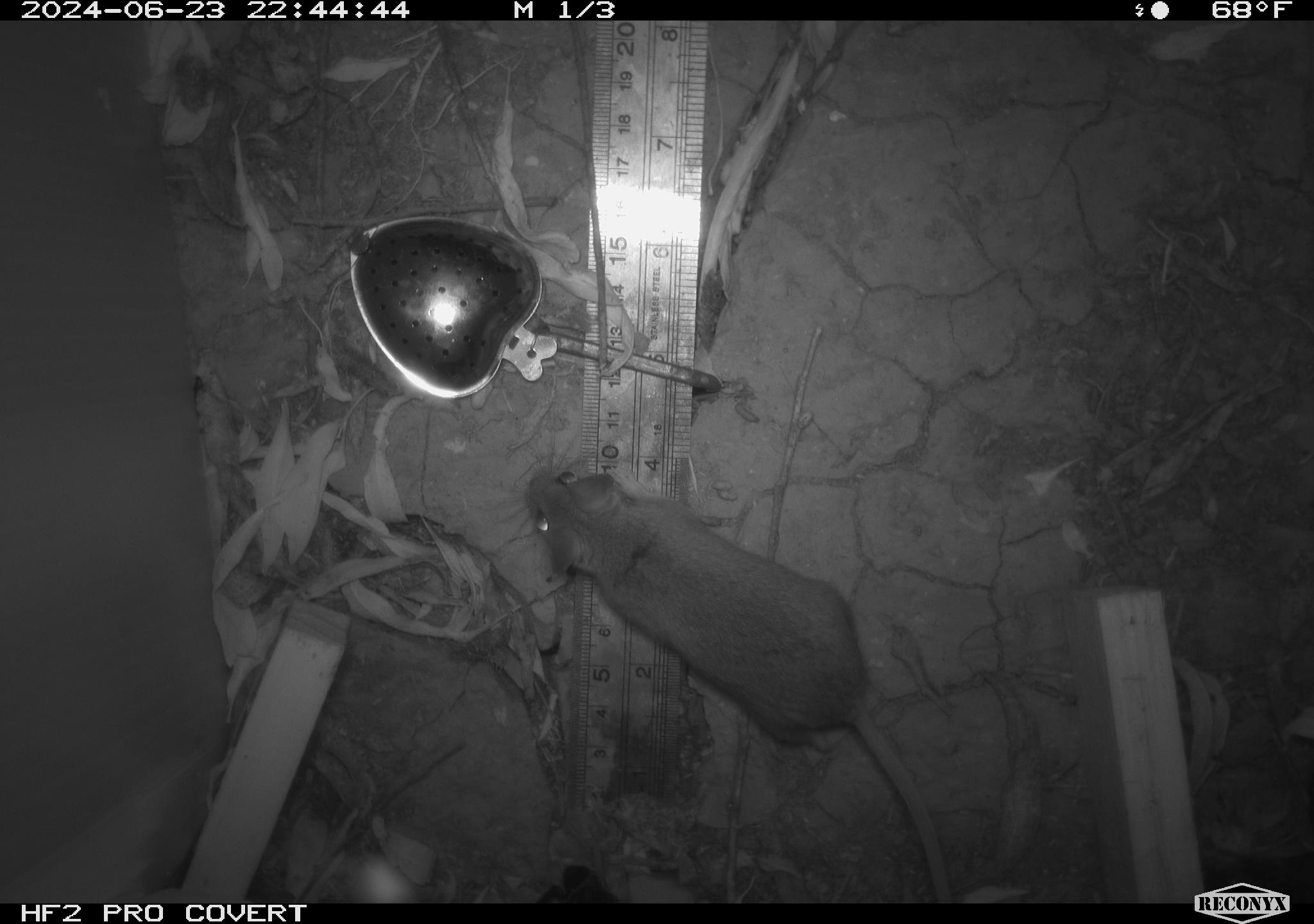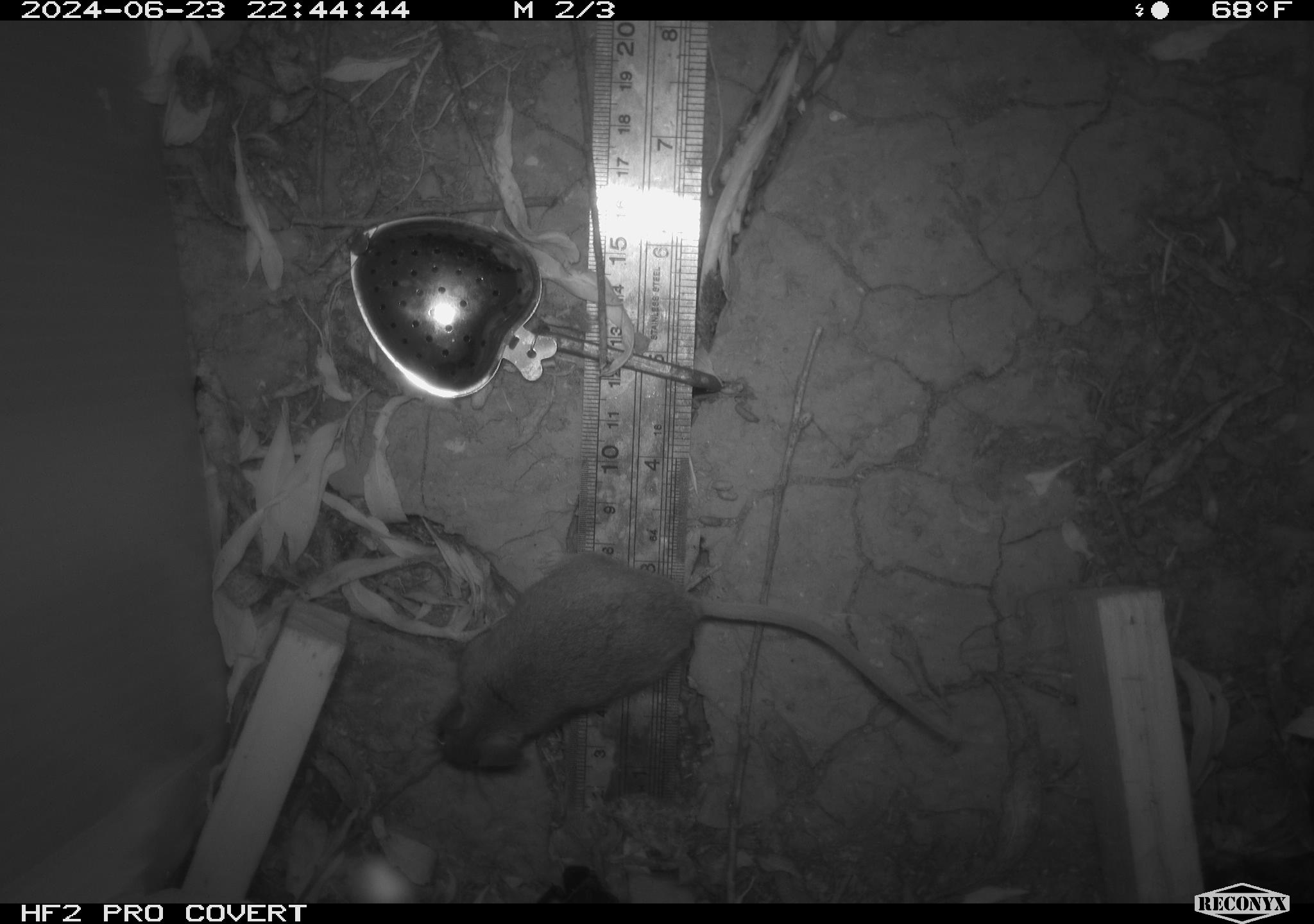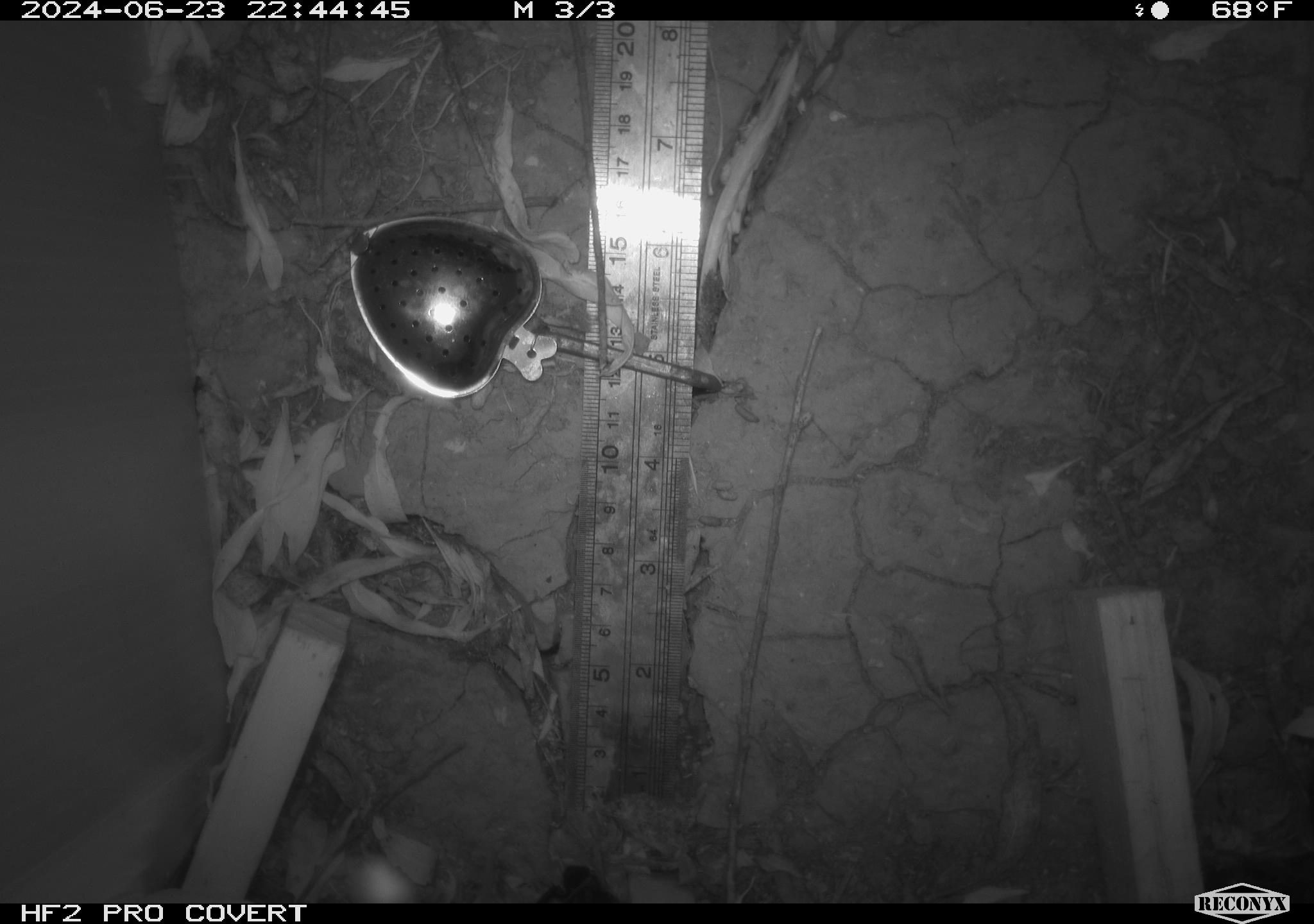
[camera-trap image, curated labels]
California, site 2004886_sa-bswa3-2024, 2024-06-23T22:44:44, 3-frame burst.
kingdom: Animalia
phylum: Chordata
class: Mammalia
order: Rodentia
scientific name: Rodentia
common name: mouse species